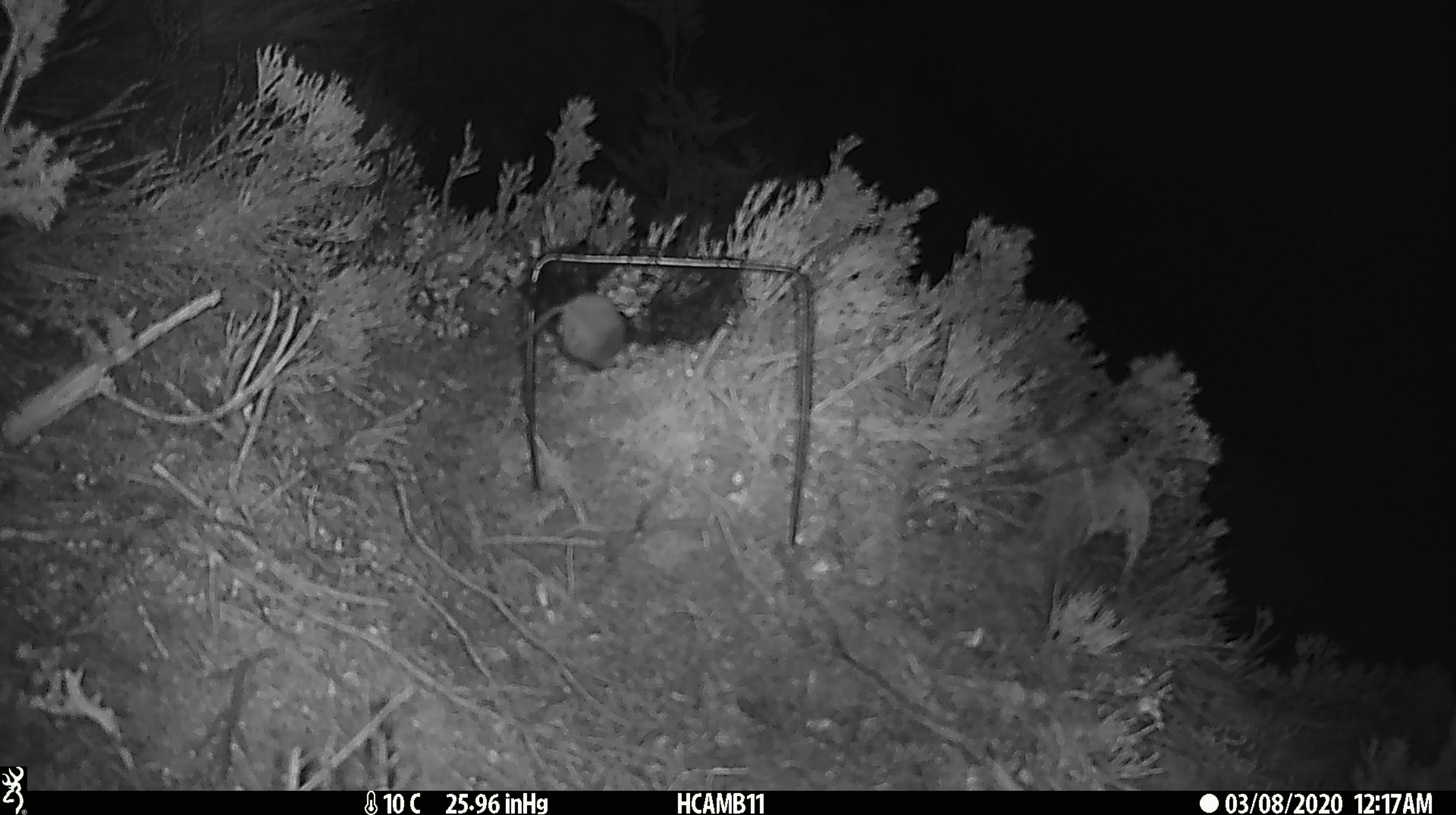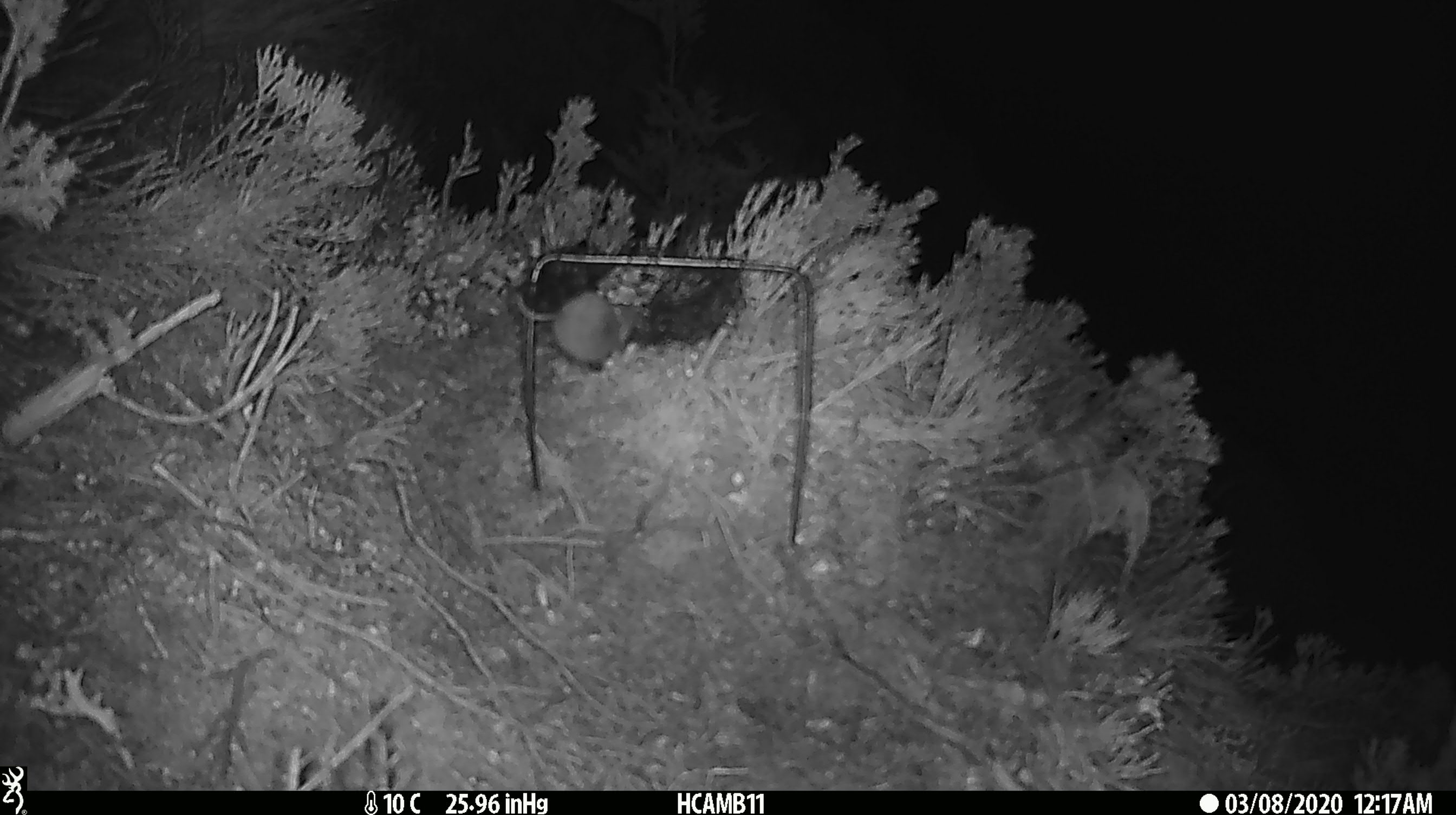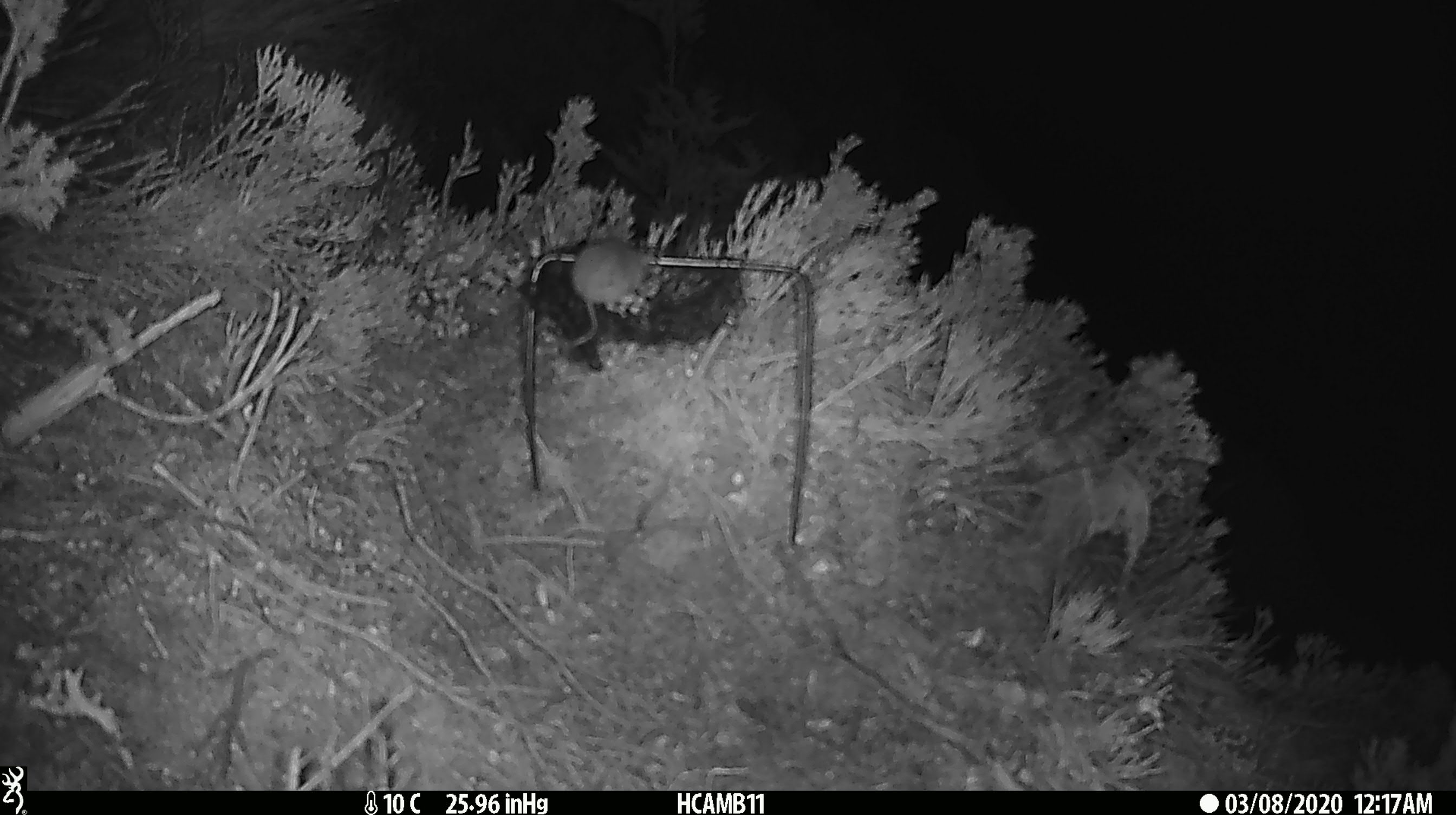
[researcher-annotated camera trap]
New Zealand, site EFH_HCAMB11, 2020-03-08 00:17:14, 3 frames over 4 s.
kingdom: Animalia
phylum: Chordata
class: Mammalia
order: Rodentia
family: Muridae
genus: Mus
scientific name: Mus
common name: mouse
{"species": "mouse (Mus)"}